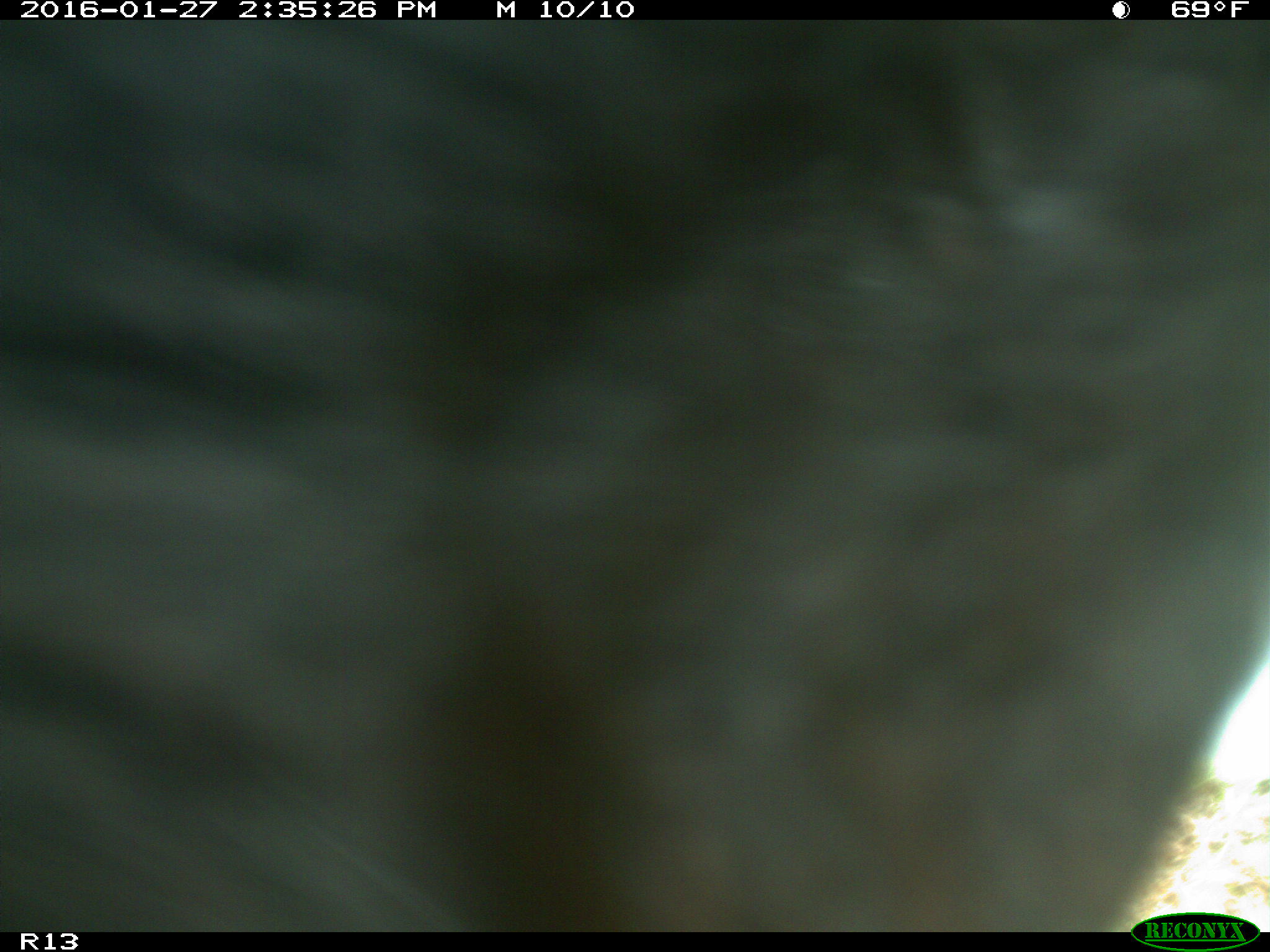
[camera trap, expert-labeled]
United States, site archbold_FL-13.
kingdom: Animalia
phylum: Chordata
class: Mammalia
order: Artiodactyla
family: Bovidae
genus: Bos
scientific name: Bos taurus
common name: domestic cow